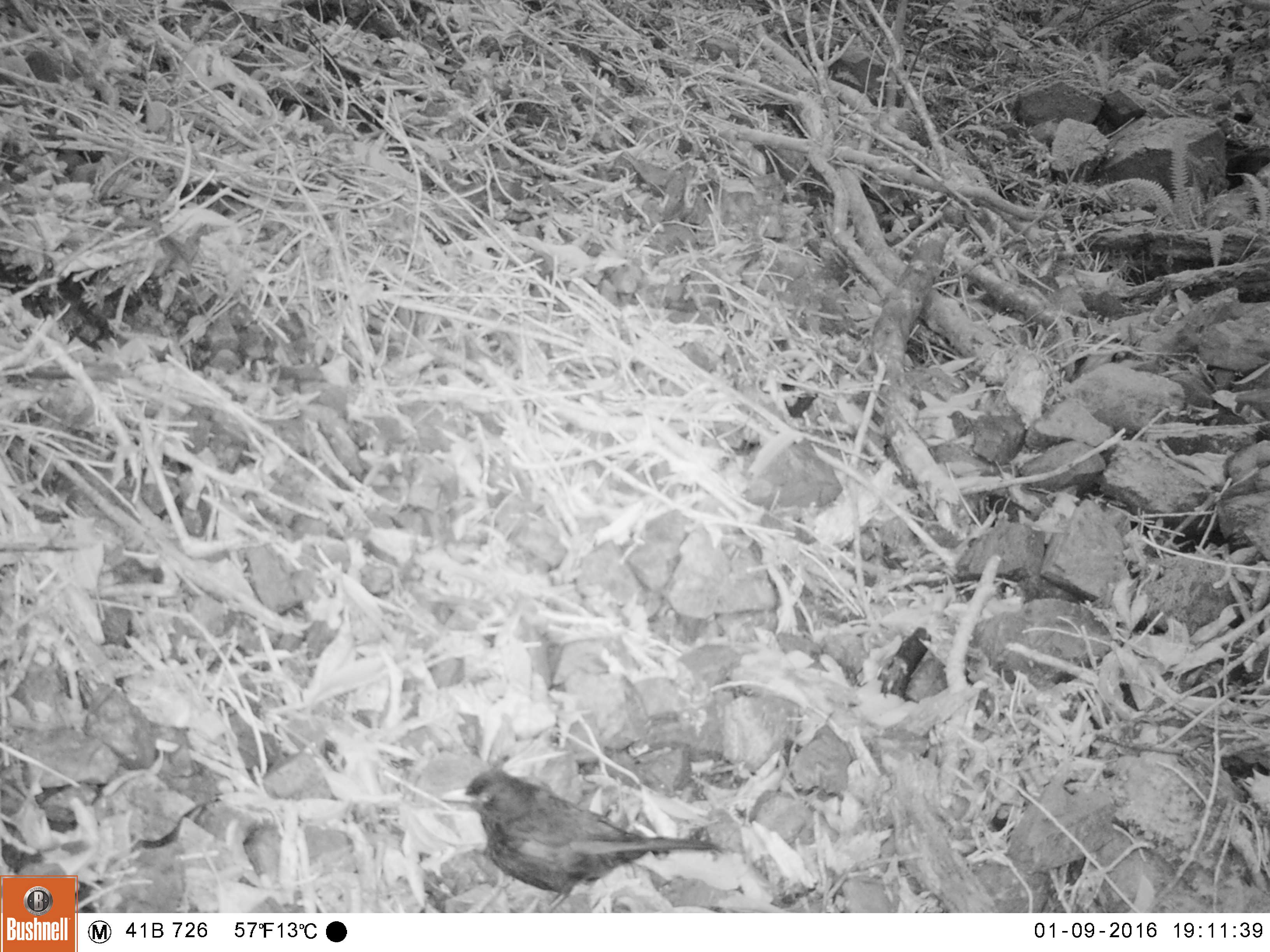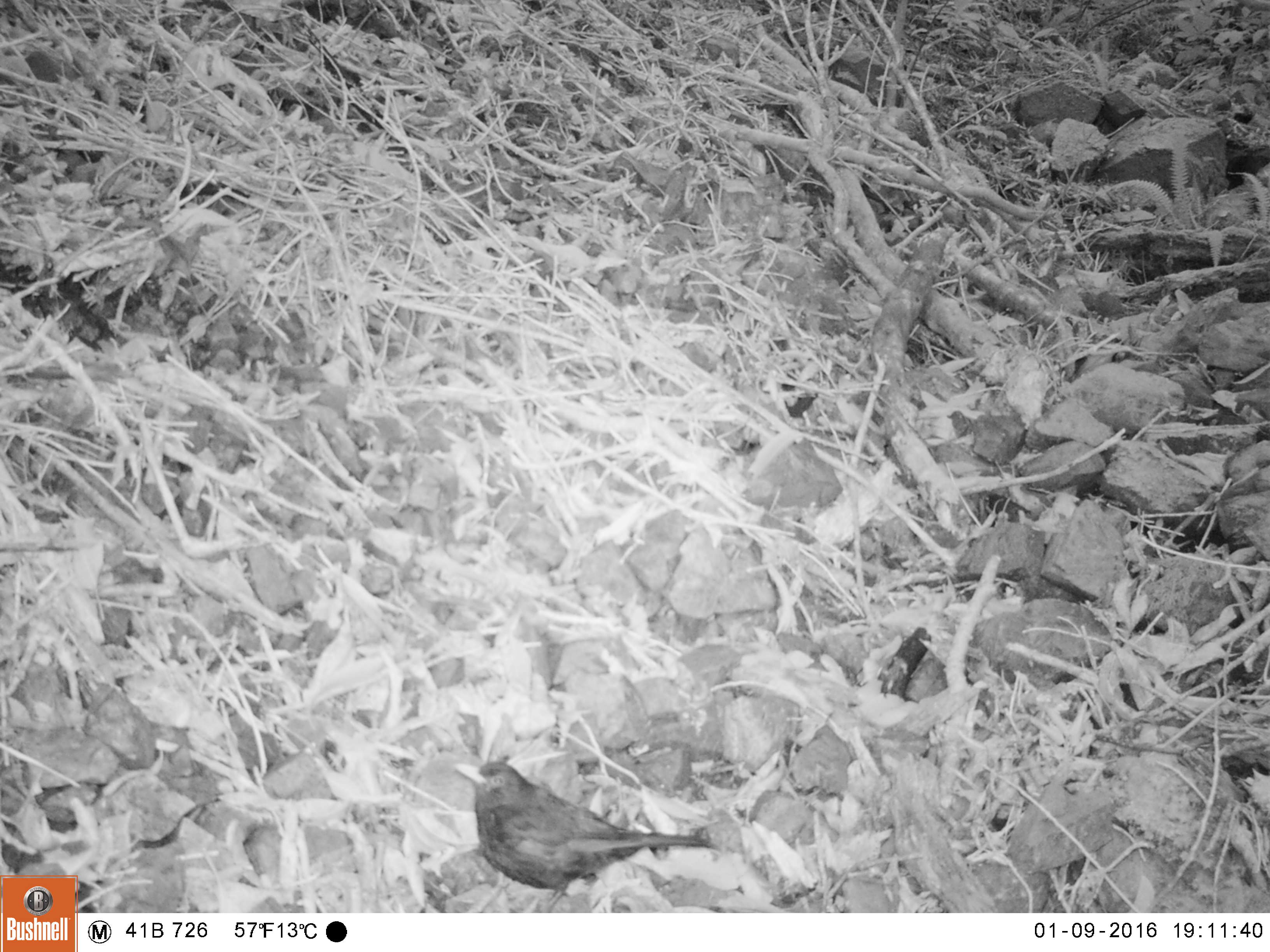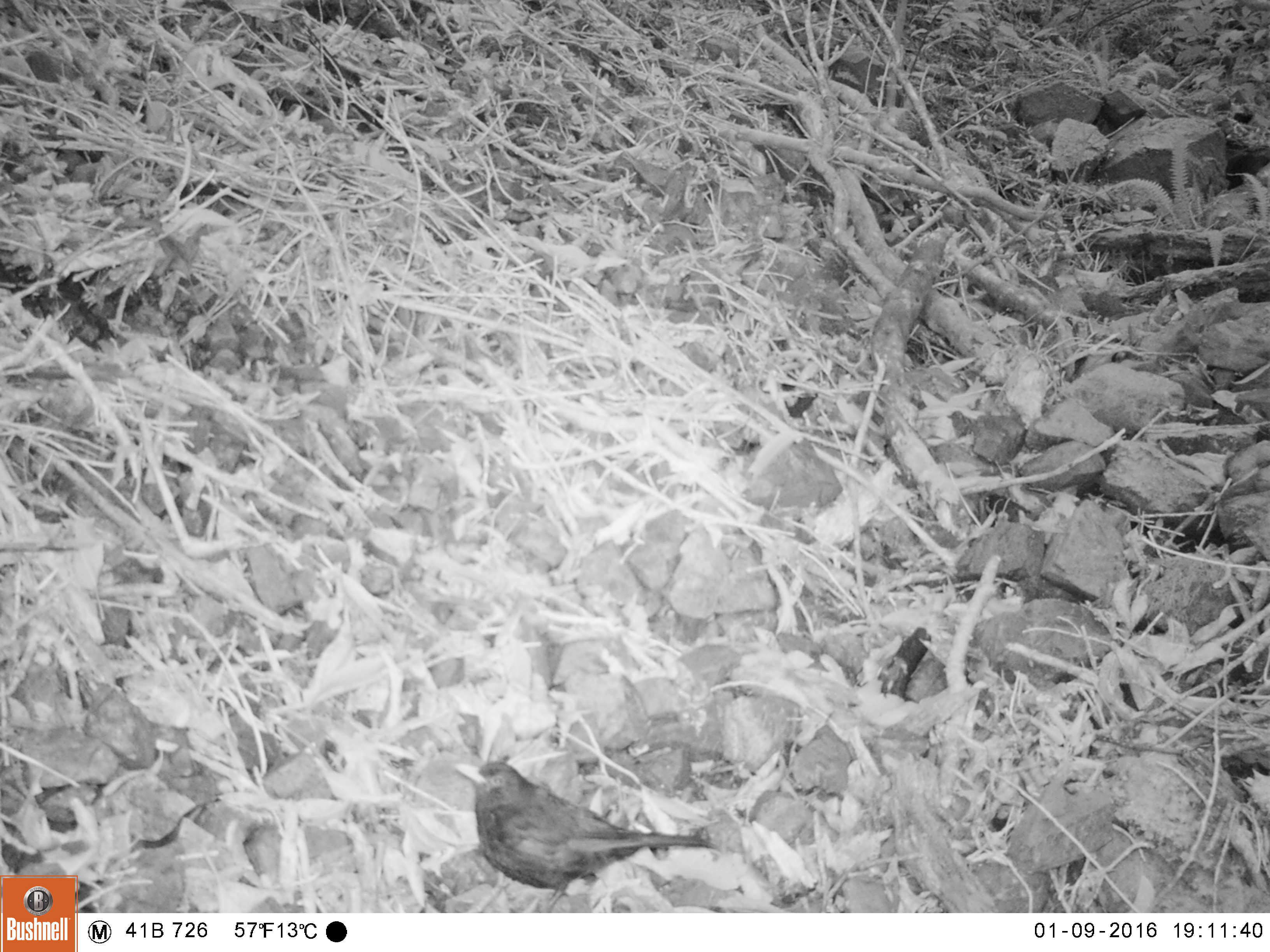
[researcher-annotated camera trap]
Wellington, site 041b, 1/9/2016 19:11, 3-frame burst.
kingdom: Animalia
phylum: Chordata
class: Aves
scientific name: Aves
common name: bird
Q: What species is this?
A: Bird (Aves).